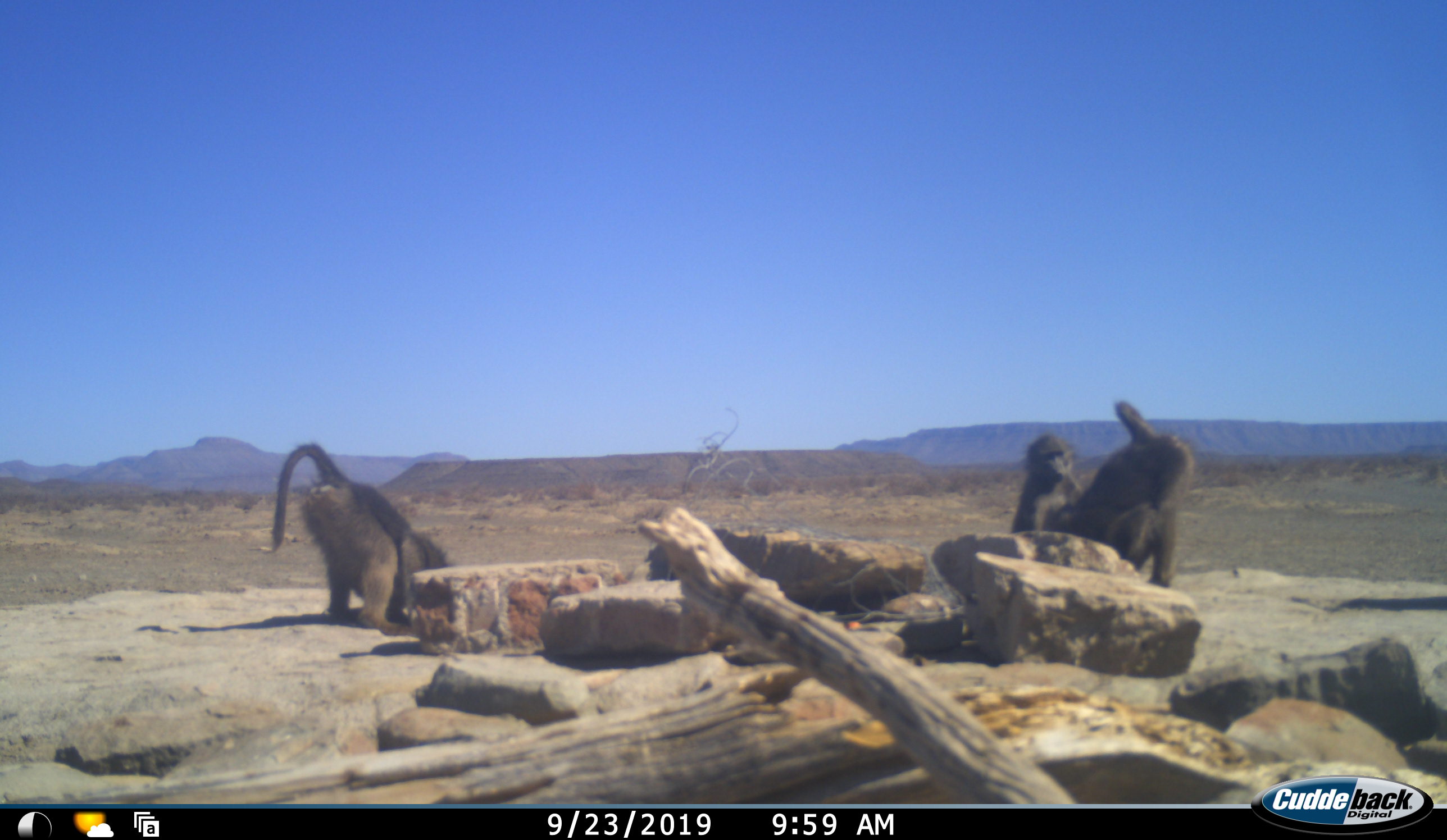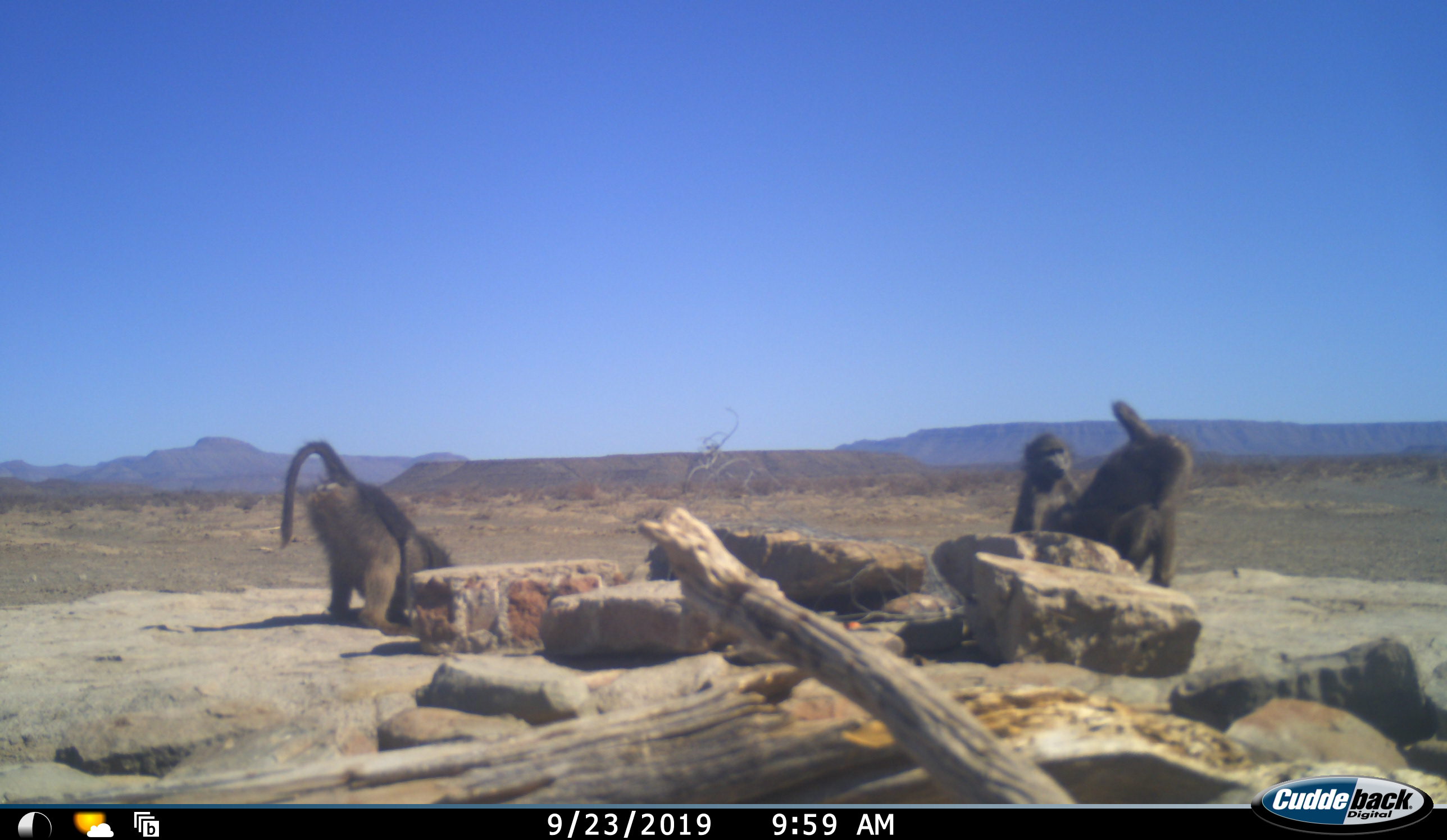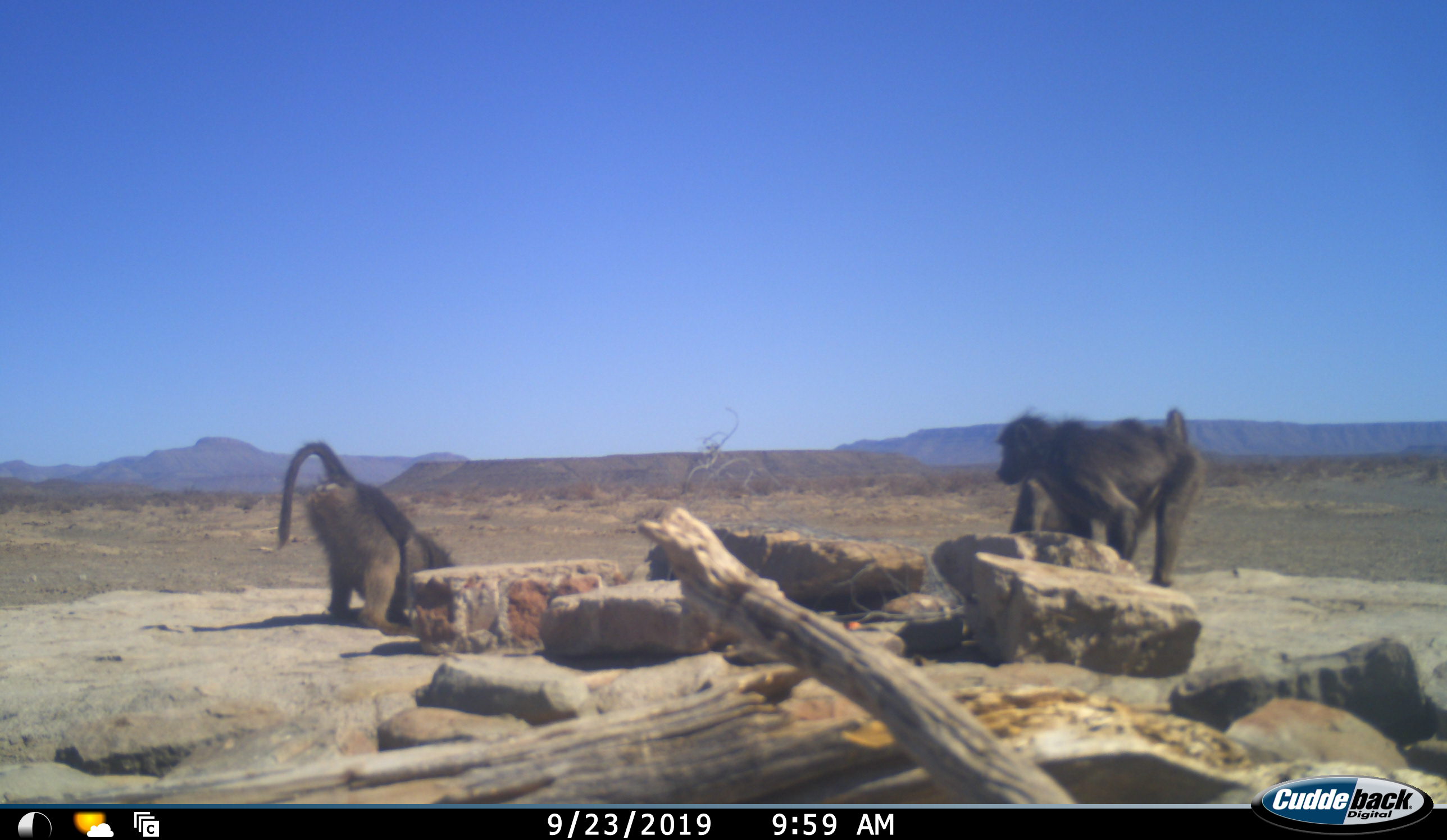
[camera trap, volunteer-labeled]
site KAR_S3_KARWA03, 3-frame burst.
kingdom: Animalia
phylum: Chordata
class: Mammalia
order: Primates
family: Cercopithecidae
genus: Papio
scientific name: Papio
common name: baboon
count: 3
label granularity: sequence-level